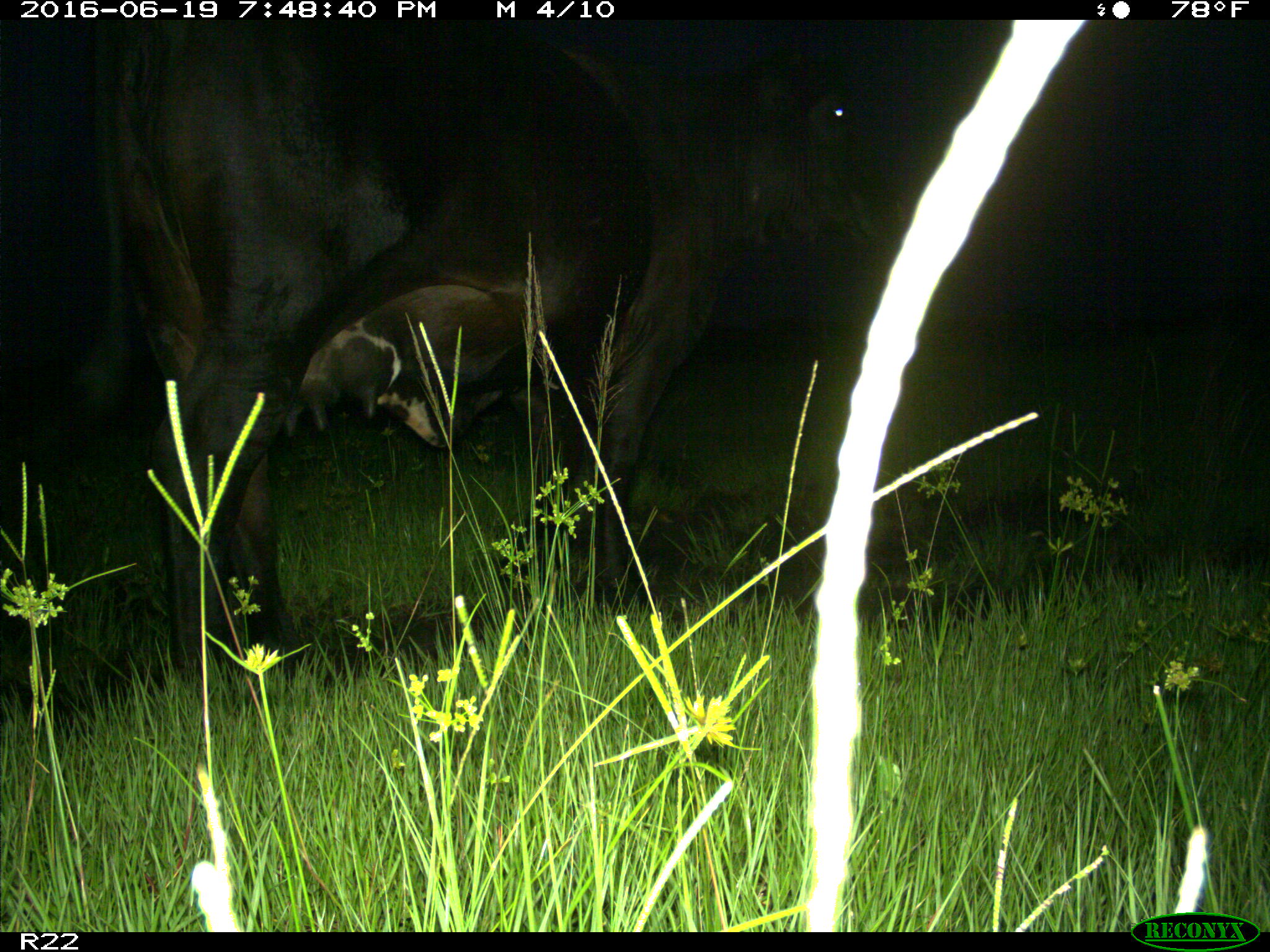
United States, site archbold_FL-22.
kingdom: Animalia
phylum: Chordata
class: Mammalia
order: Artiodactyla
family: Bovidae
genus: Bos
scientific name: Bos taurus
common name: domestic cow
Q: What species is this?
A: Bos taurus (domestic cow).